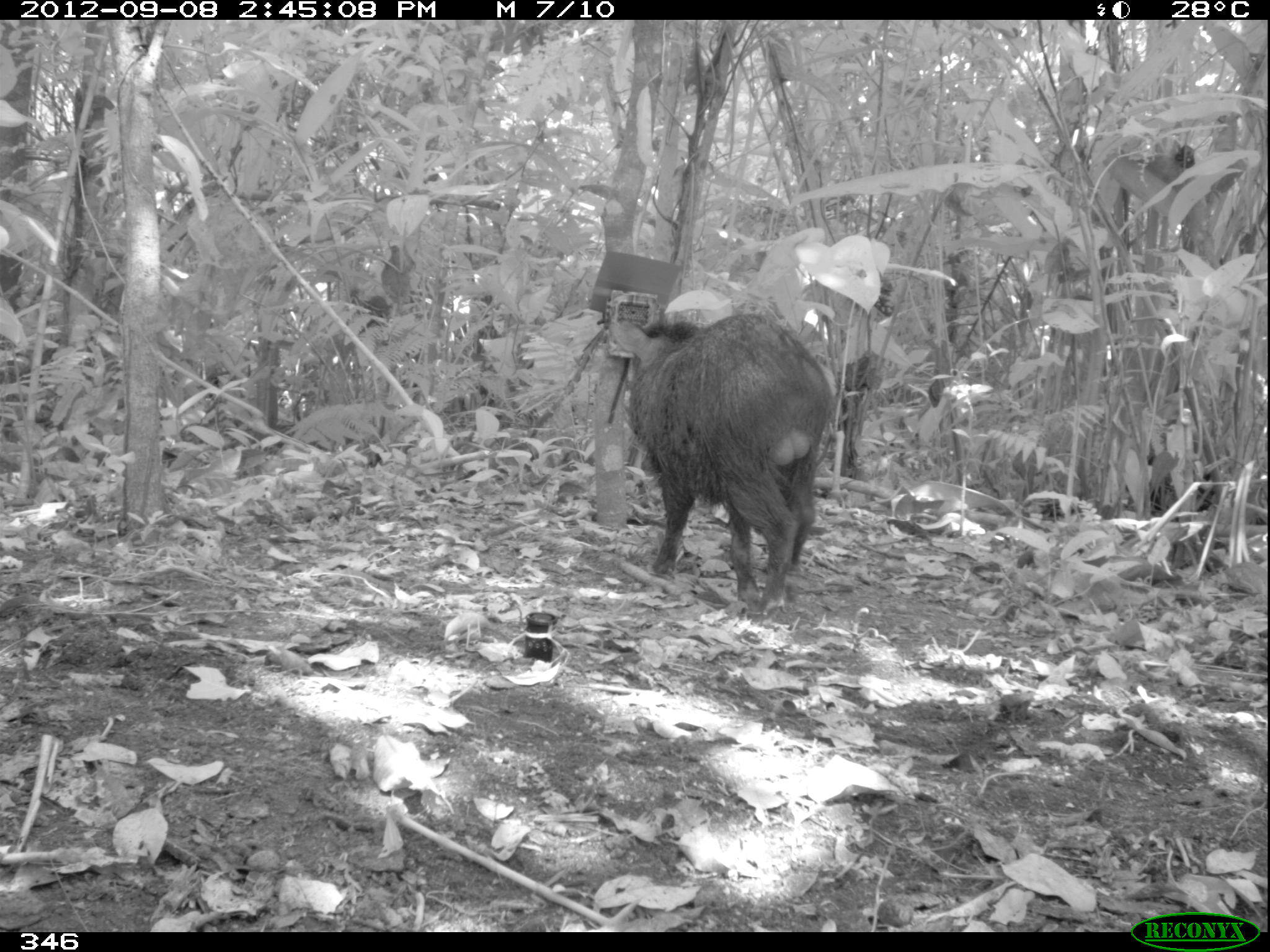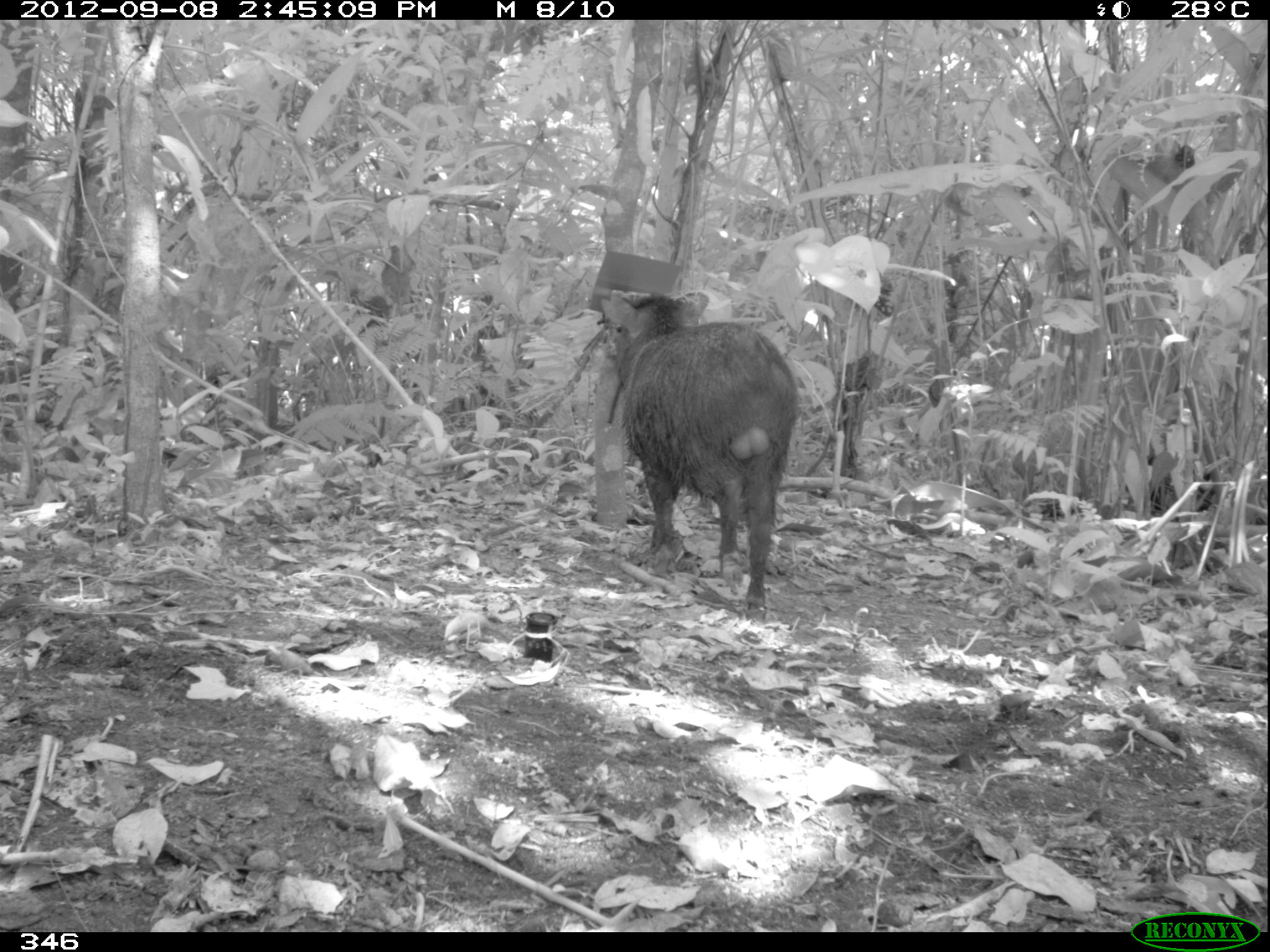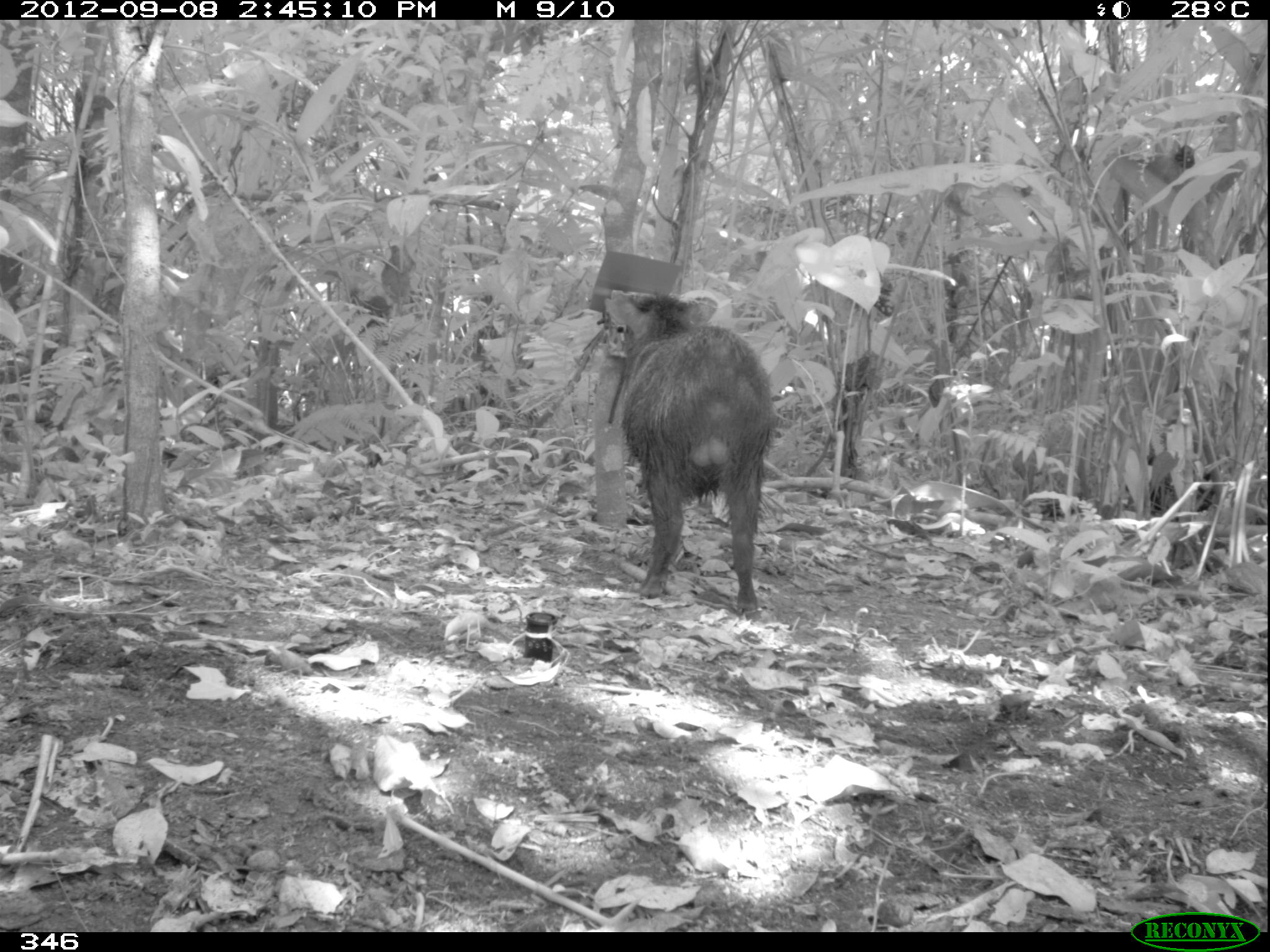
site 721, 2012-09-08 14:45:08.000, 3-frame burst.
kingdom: Animalia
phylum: Chordata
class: Mammalia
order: Artiodactyla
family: Tayassuidae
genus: Pecari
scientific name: Pecari tajacu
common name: collared peccary